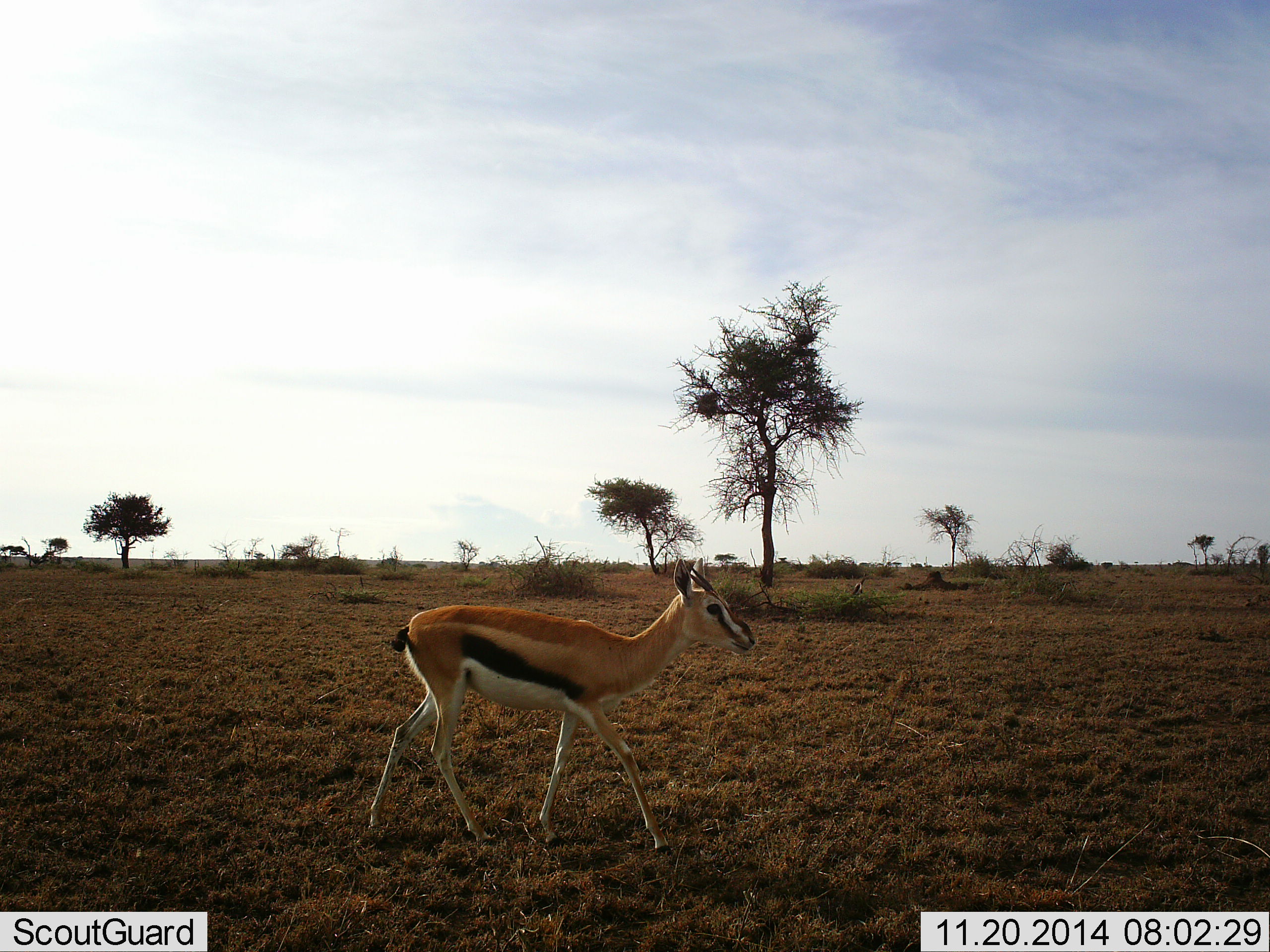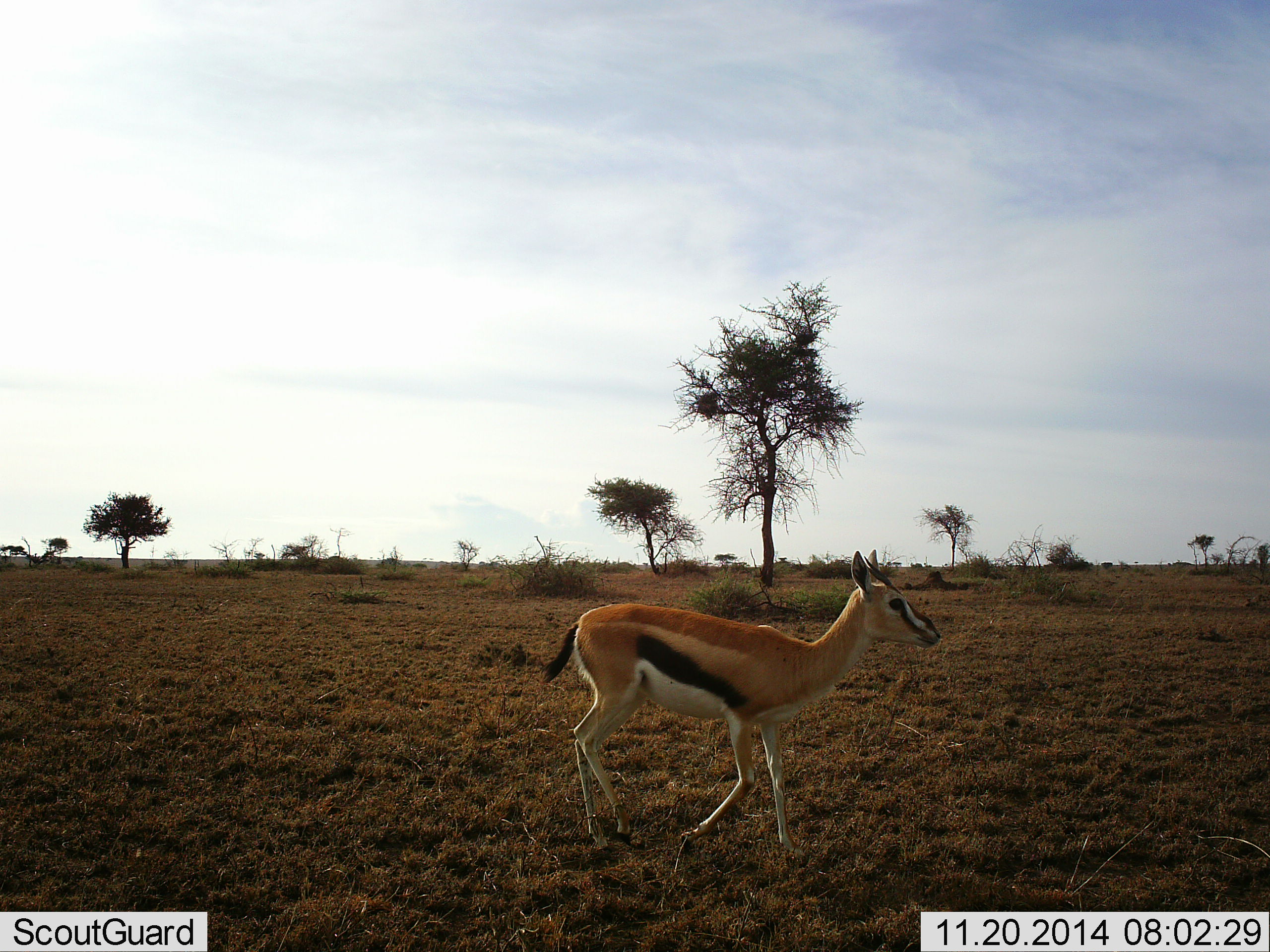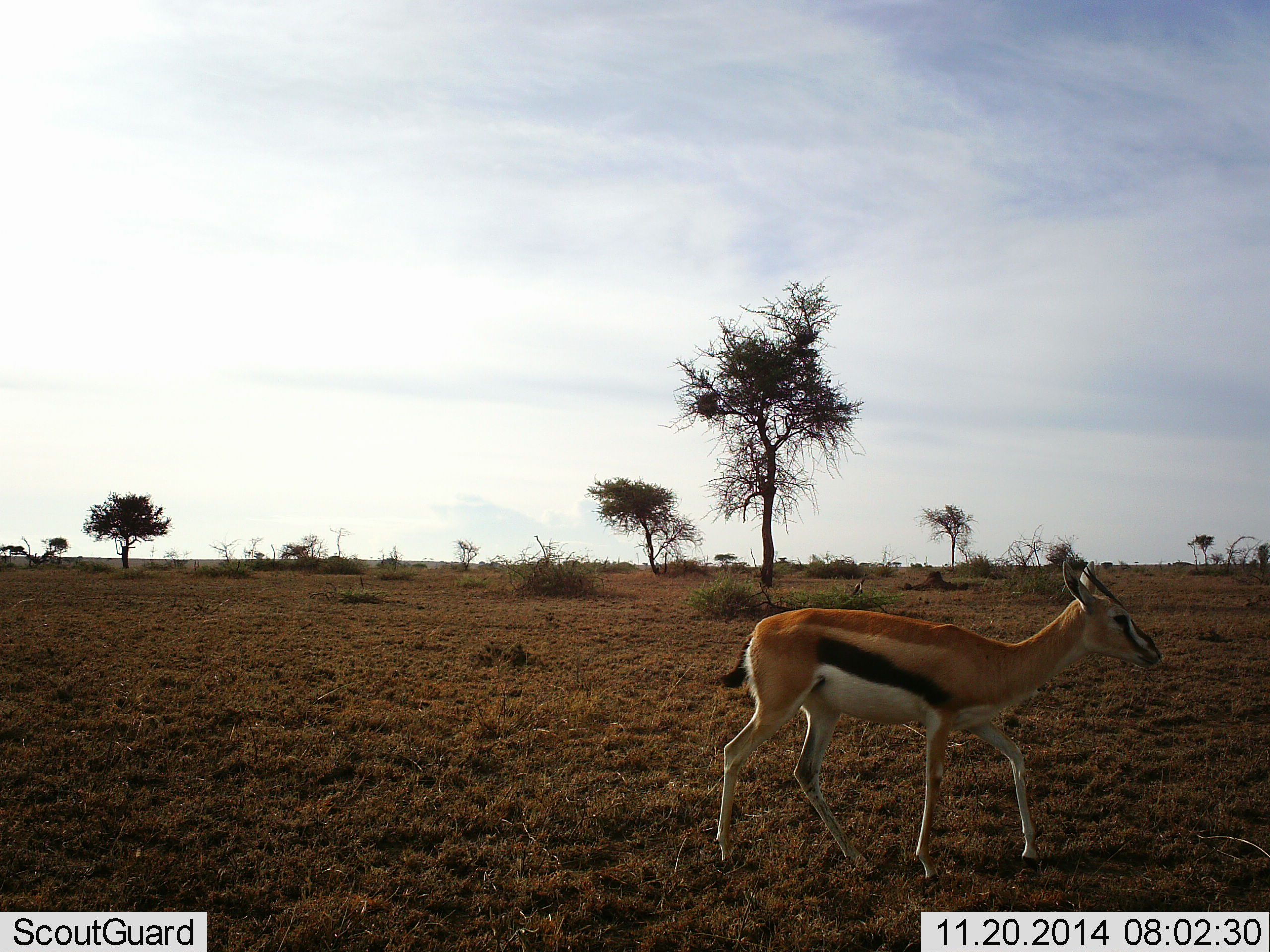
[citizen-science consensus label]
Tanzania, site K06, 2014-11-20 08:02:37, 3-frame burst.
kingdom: Animalia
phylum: Chordata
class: Mammalia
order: Artiodactyla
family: Bovidae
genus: Eudorcas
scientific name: Eudorcas thomsonii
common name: thomson's gazelle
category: gazellethomsons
Gazellethomsons (thomson's gazelle) (Eudorcas thomsonii), count 1. Behavior (volunteer vote fractions): standing 0%, resting 0%, moving 100%, interacting 0%. Young present (vote fraction): 0%. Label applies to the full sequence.